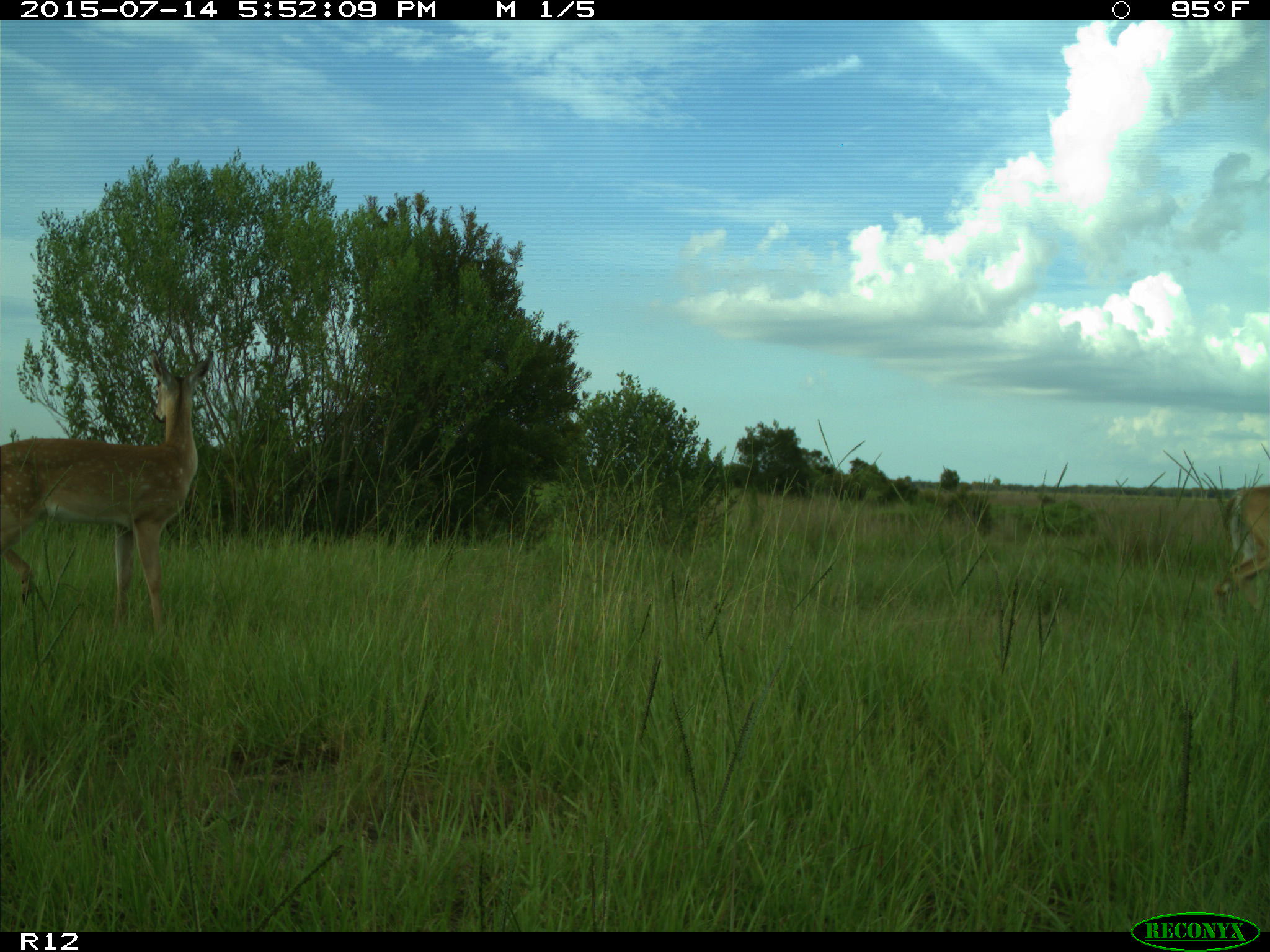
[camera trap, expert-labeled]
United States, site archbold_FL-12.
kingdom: Animalia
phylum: Chordata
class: Mammalia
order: Artiodactyla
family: Cervidae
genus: Odocoileus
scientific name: Odocoileus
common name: deer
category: unidentified deer